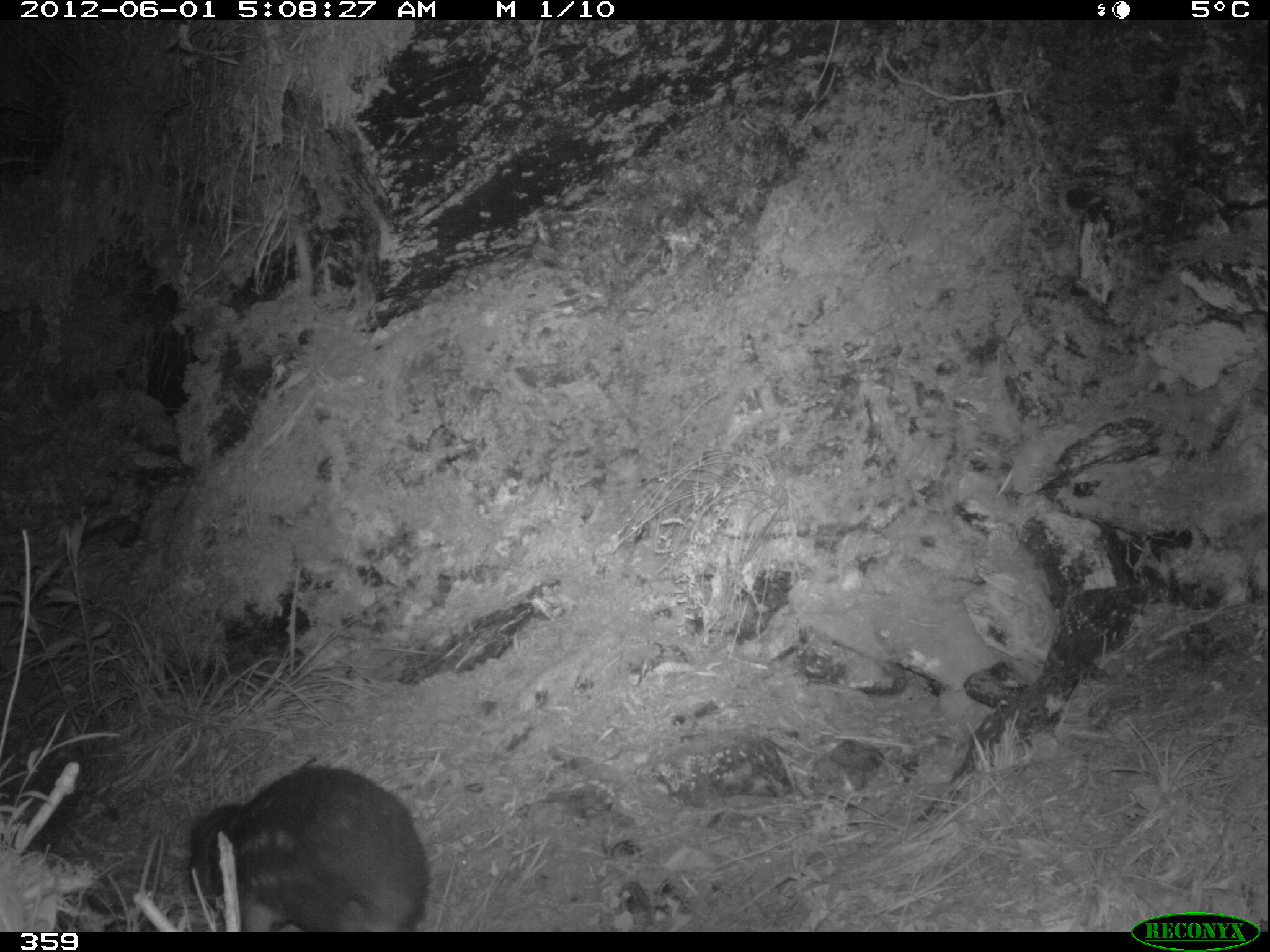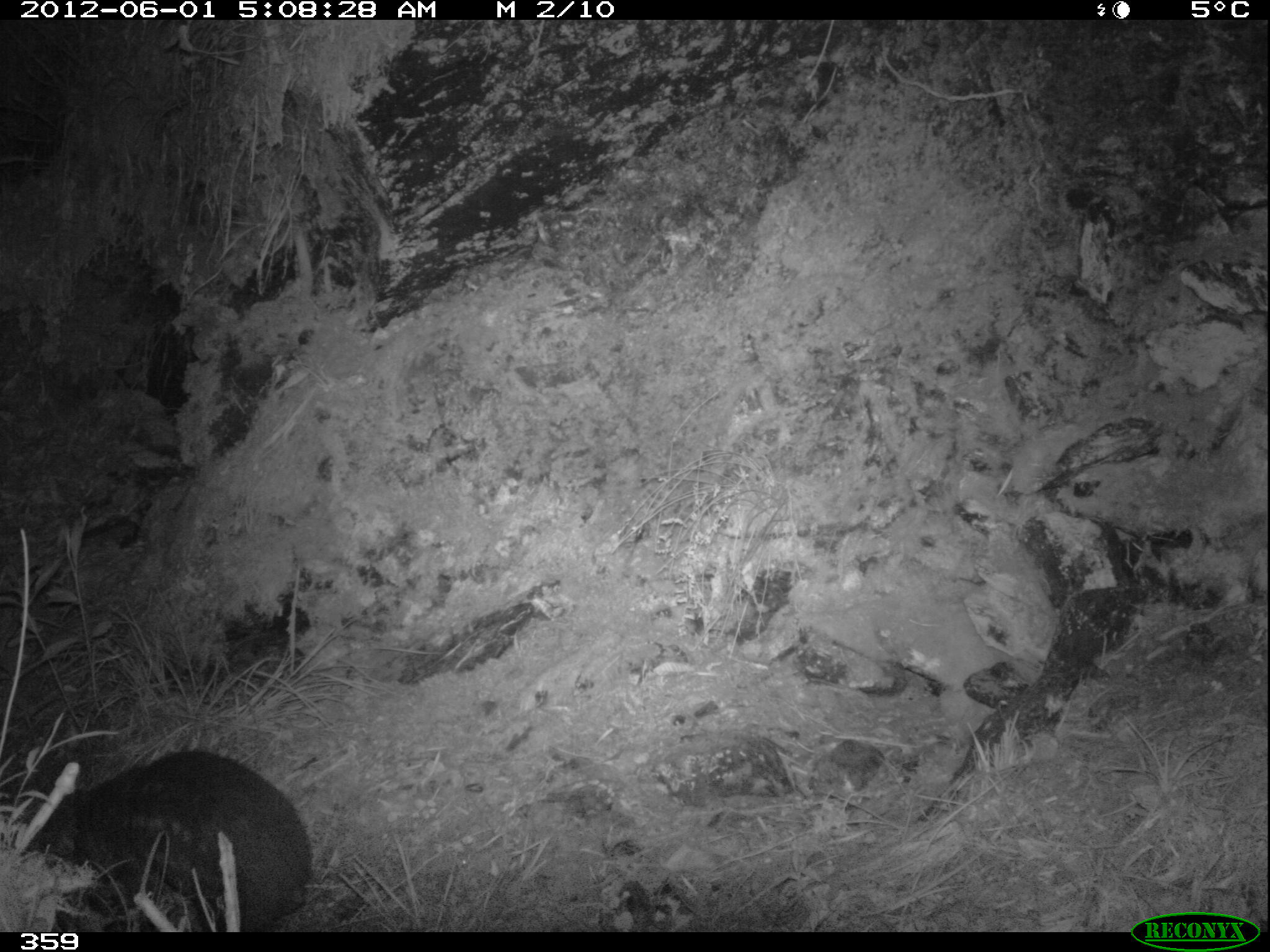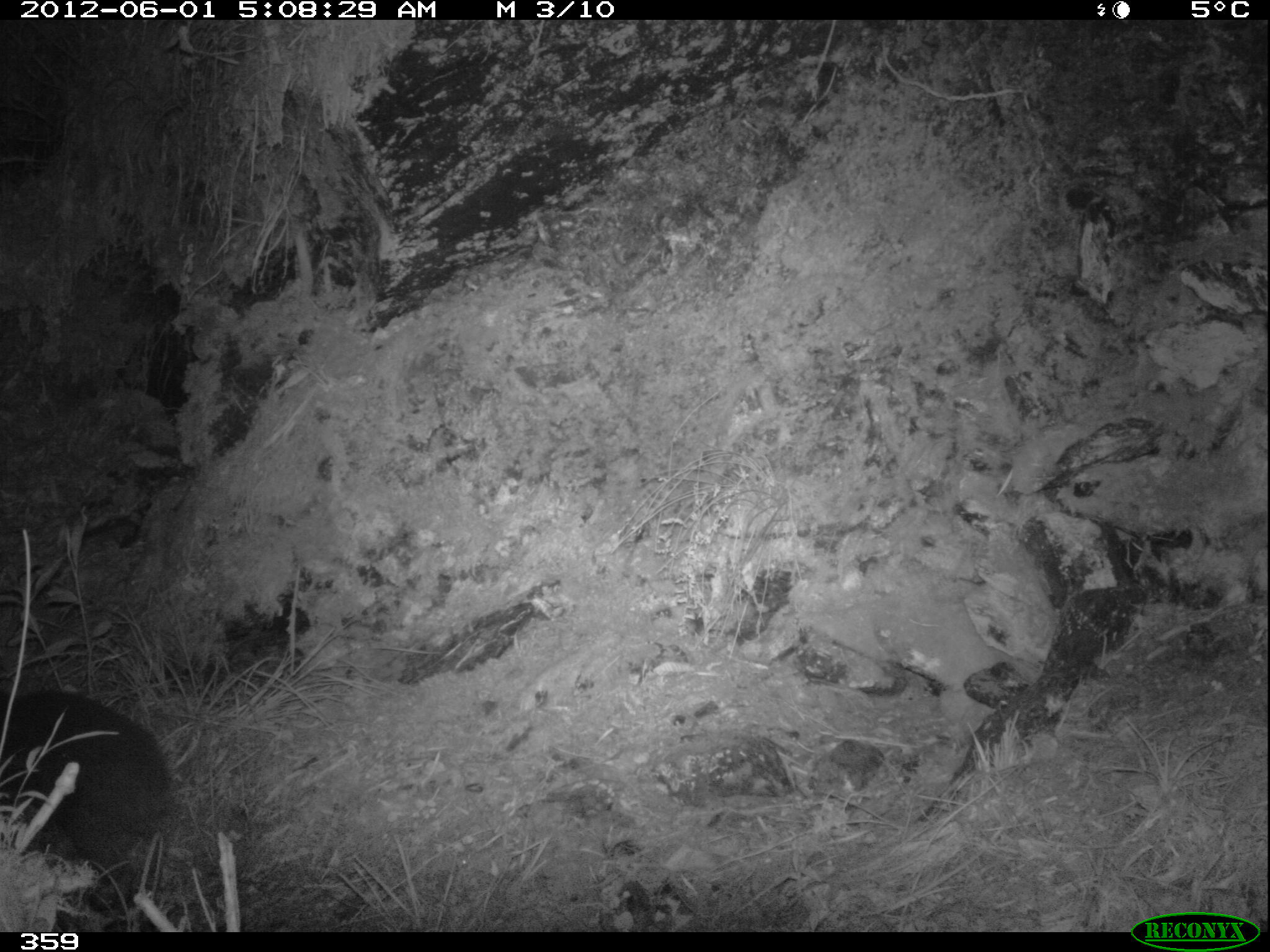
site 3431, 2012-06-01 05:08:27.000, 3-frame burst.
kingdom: Animalia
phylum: Chordata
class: Mammalia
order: Rodentia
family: Cuniculidae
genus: Cuniculus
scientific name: Cuniculus taczanowskii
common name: mountain paca